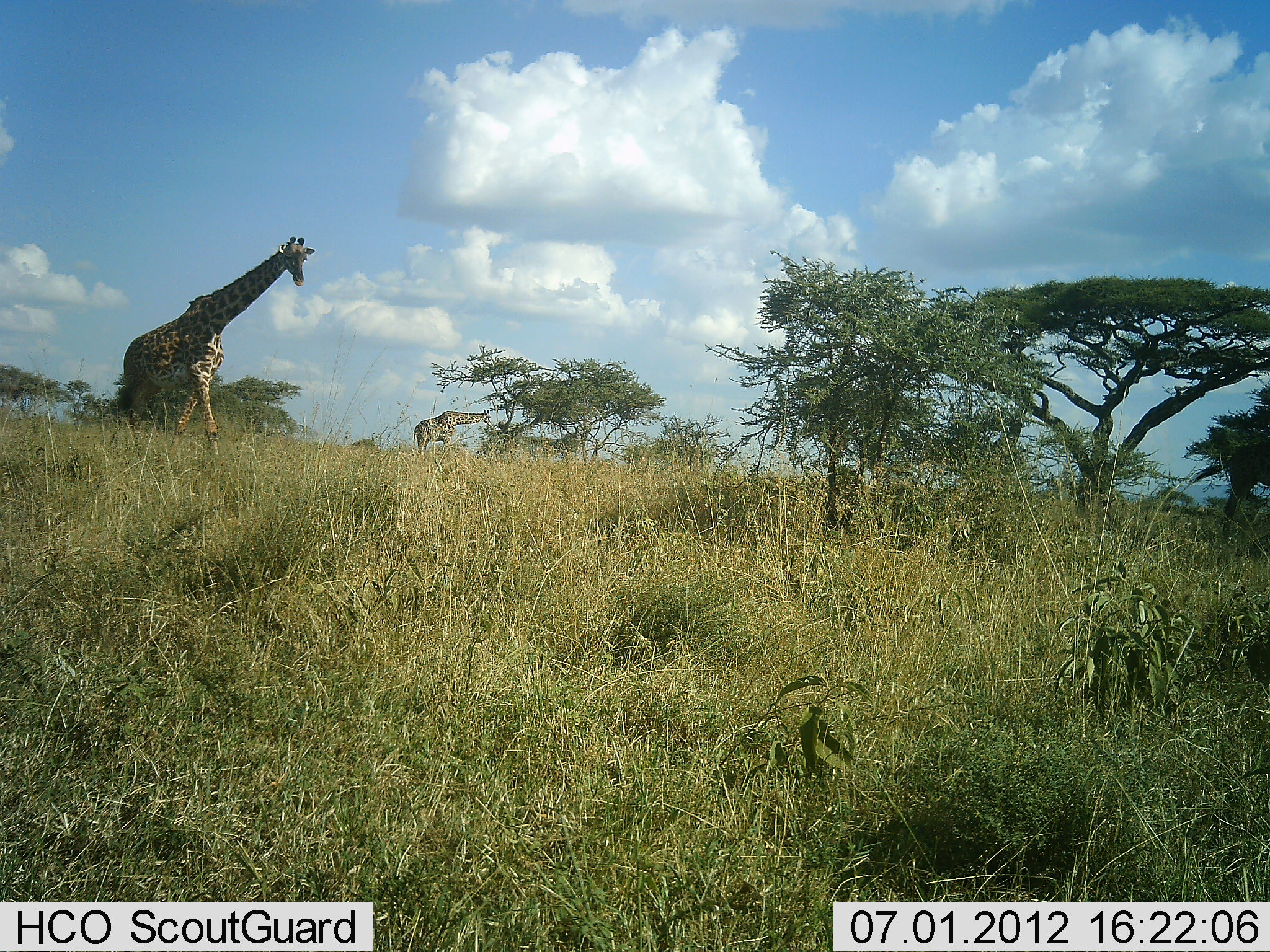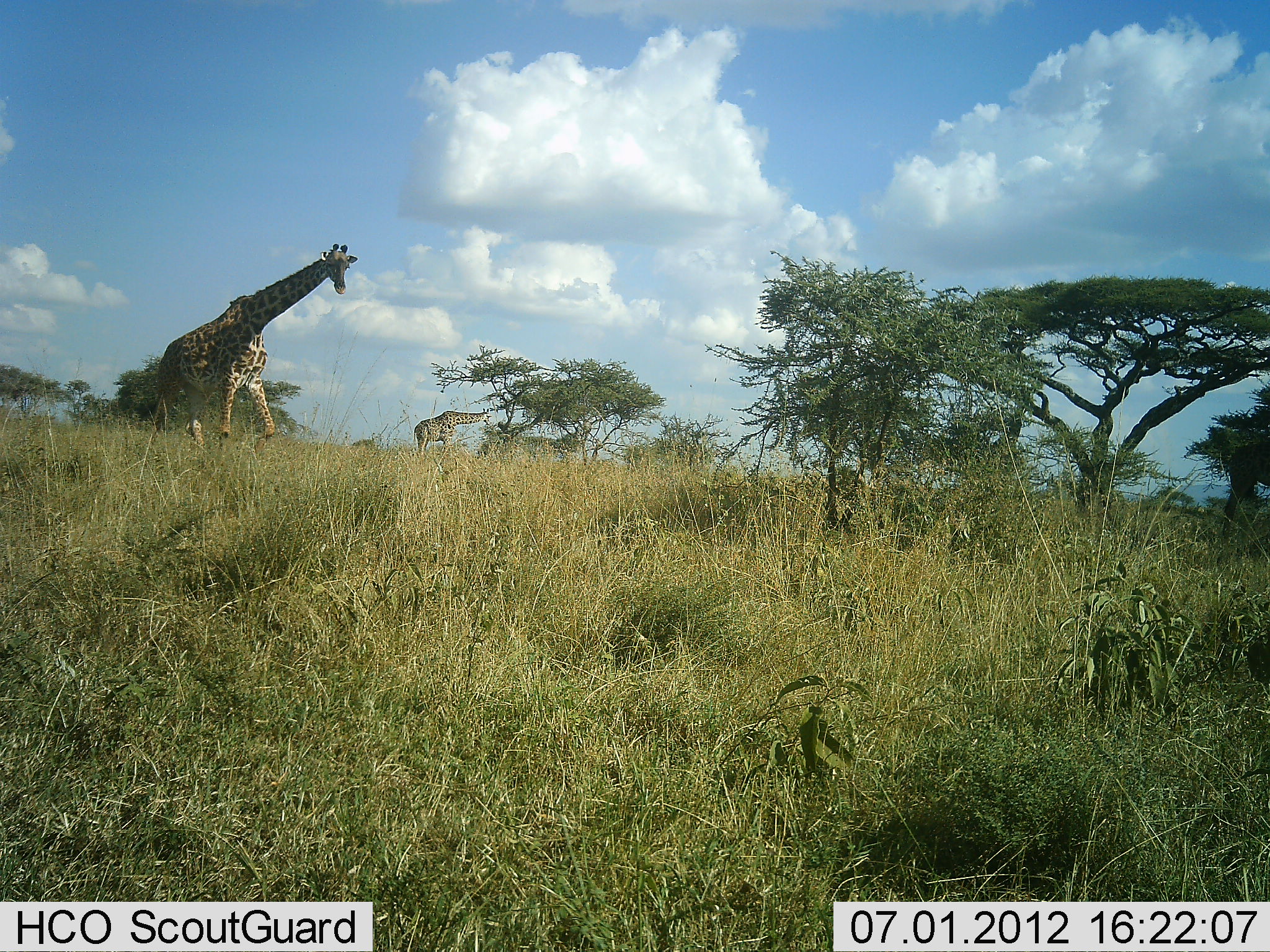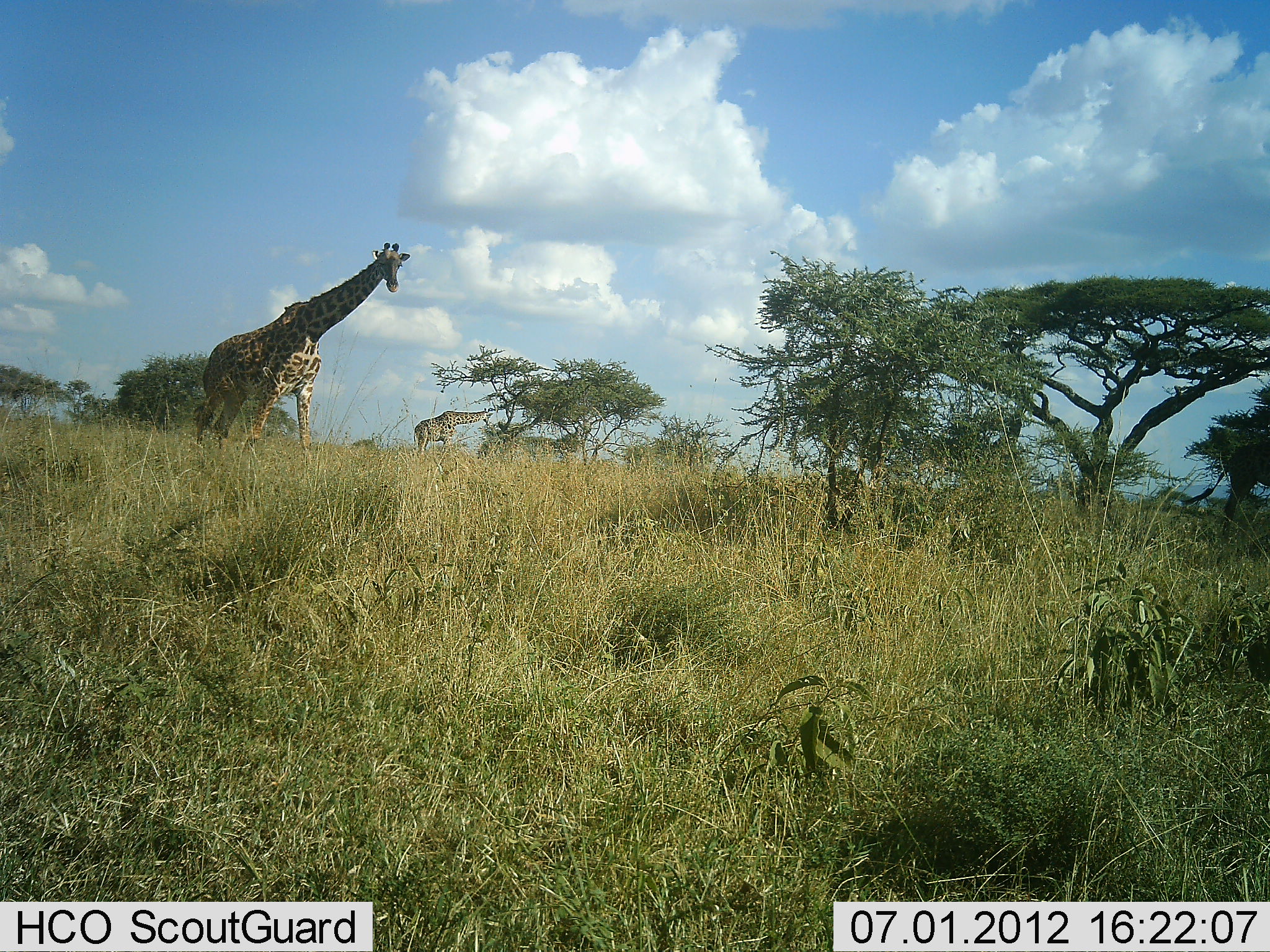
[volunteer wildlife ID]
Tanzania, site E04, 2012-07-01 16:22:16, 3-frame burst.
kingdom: Animalia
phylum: Chordata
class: Mammalia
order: Artiodactyla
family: Giraffidae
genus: Giraffa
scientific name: Giraffa camelopardalis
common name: giraffe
Giraffe (Giraffa camelopardalis), count 2. Behavior (volunteer vote fractions): standing 40%, resting 0%, moving 90%, interacting 0%. Young present (vote fraction): 0%. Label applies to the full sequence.